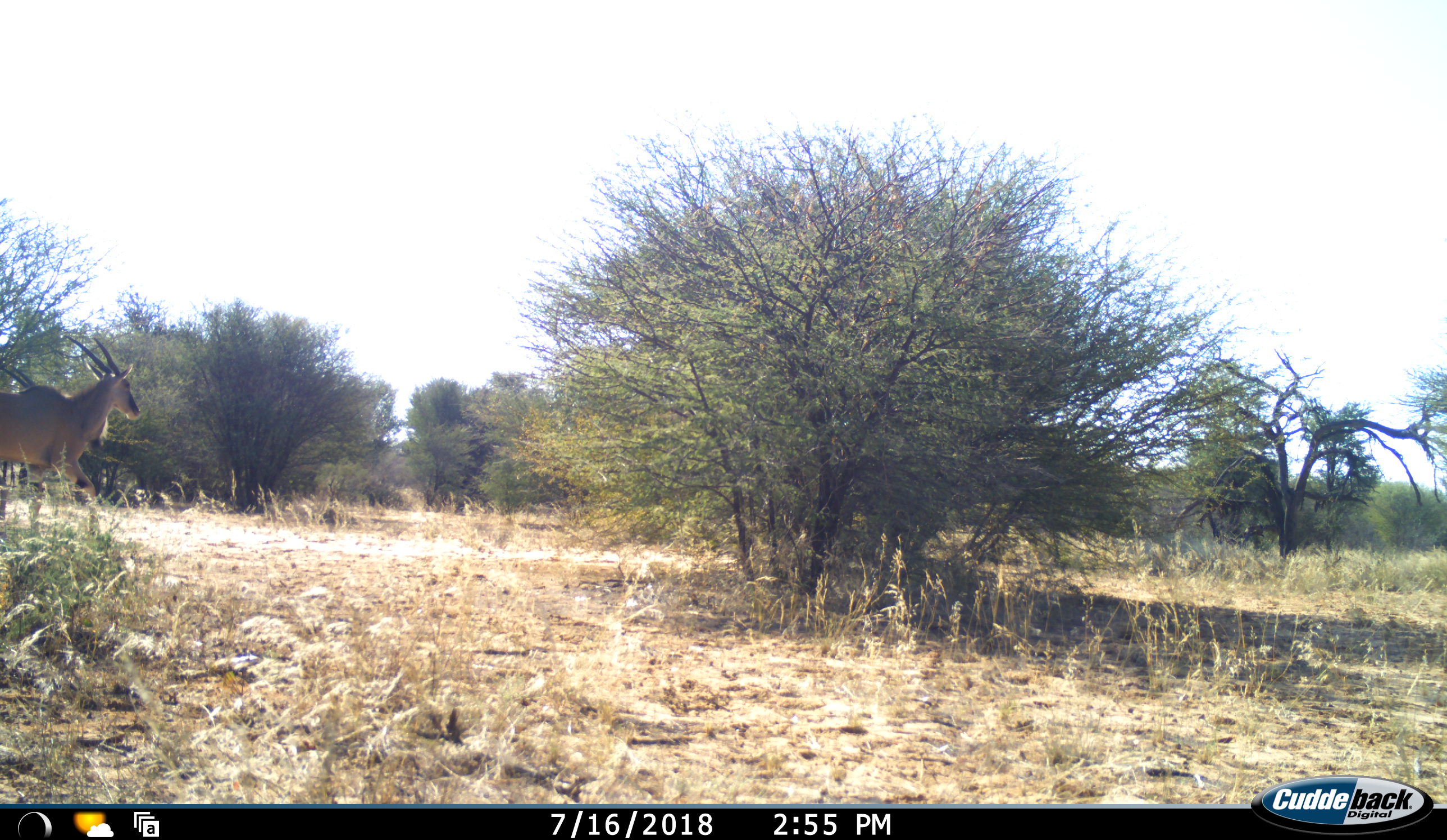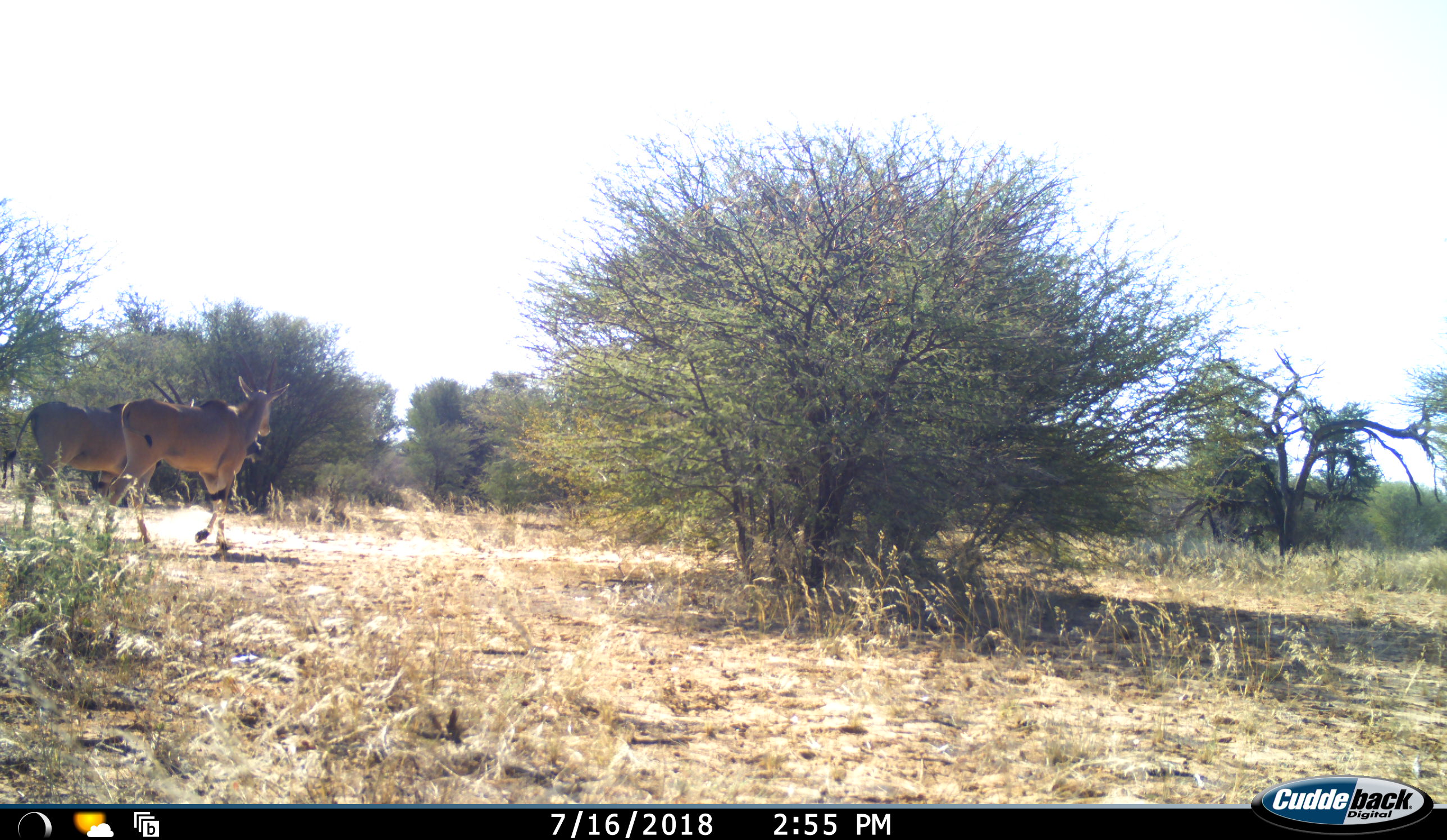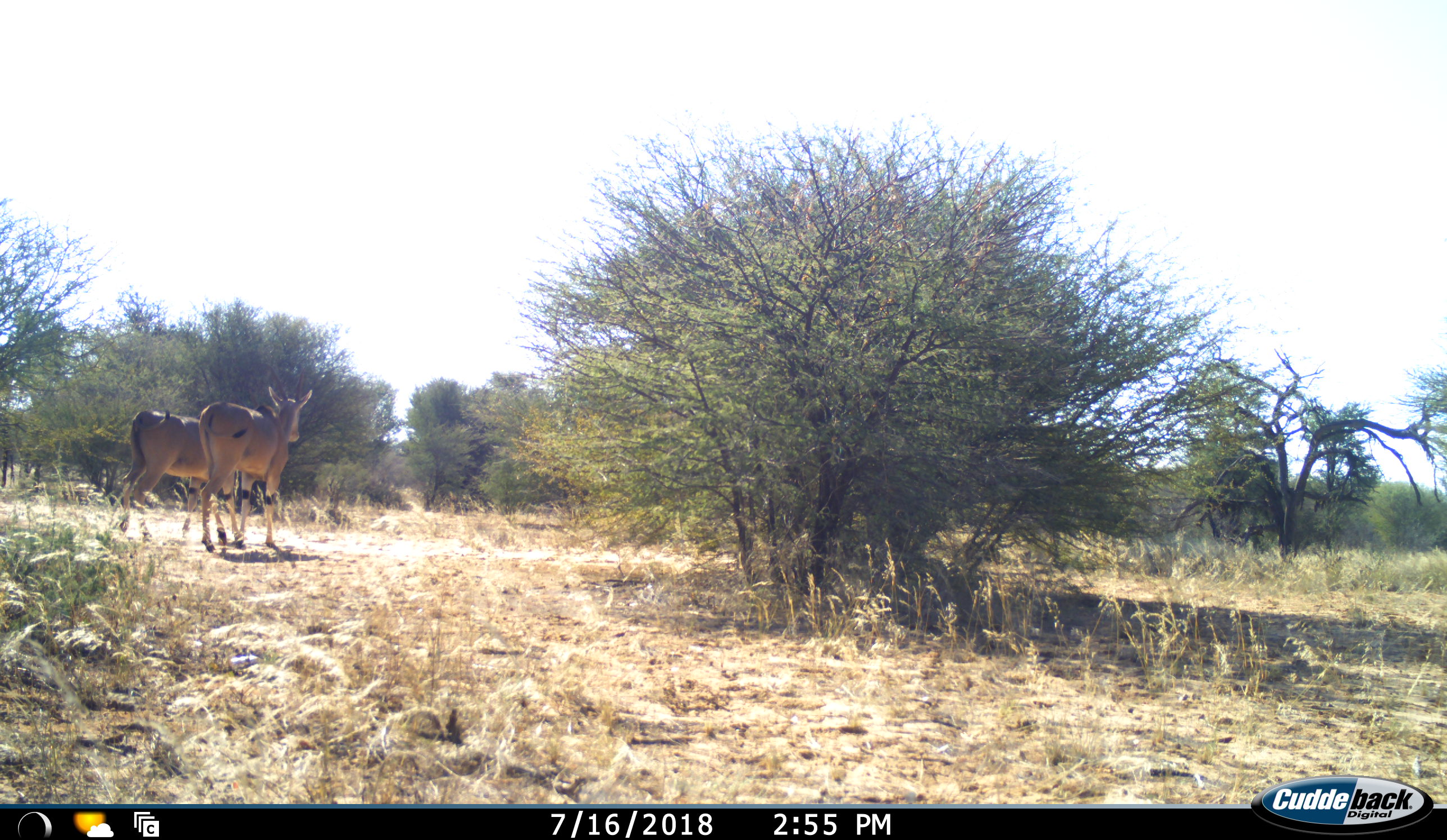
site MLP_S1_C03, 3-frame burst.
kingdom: Animalia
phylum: Chordata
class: Mammalia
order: Artiodactyla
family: Bovidae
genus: Tragelaphus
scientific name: Tragelaphus oryx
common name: eland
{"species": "eland (Tragelaphus oryx)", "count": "2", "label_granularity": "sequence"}